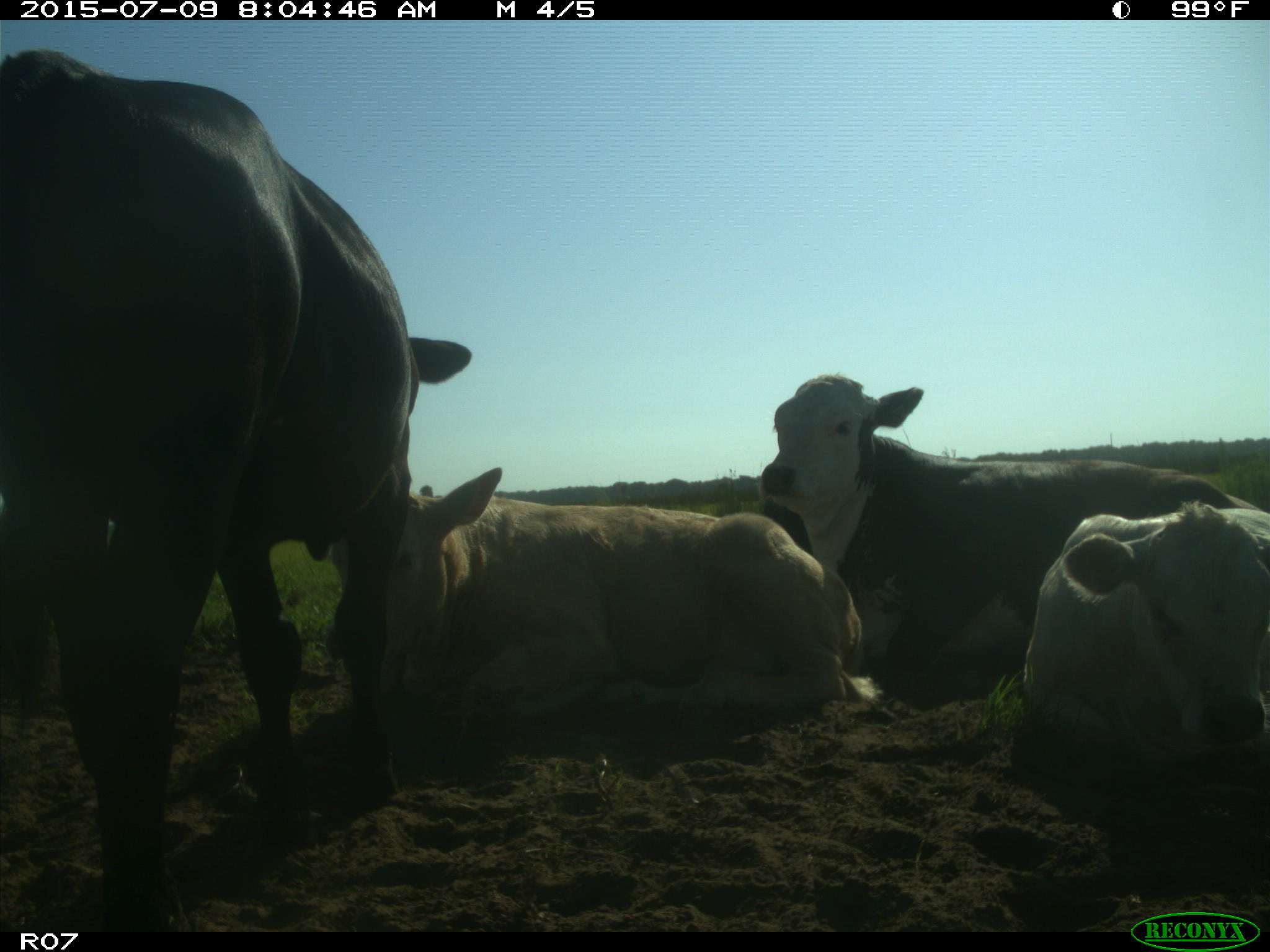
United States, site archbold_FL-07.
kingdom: Animalia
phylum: Chordata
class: Mammalia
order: Artiodactyla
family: Bovidae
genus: Bos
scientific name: Bos taurus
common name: domestic cow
Bos taurus (domestic cow).